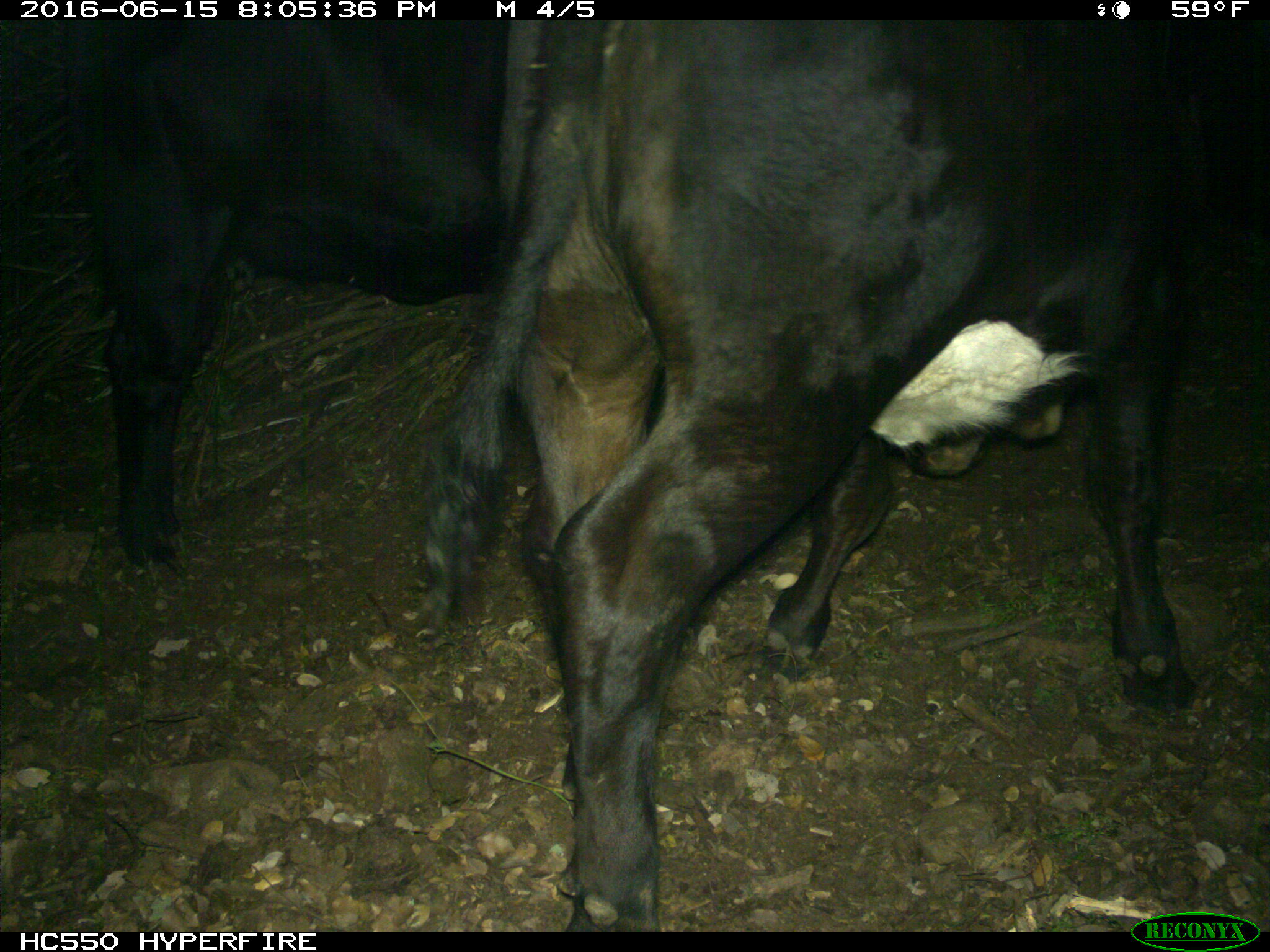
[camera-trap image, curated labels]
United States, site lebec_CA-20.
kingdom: Animalia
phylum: Chordata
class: Mammalia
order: Artiodactyla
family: Bovidae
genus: Bos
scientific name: Bos taurus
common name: domestic cow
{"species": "Bos taurus (domestic cow)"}